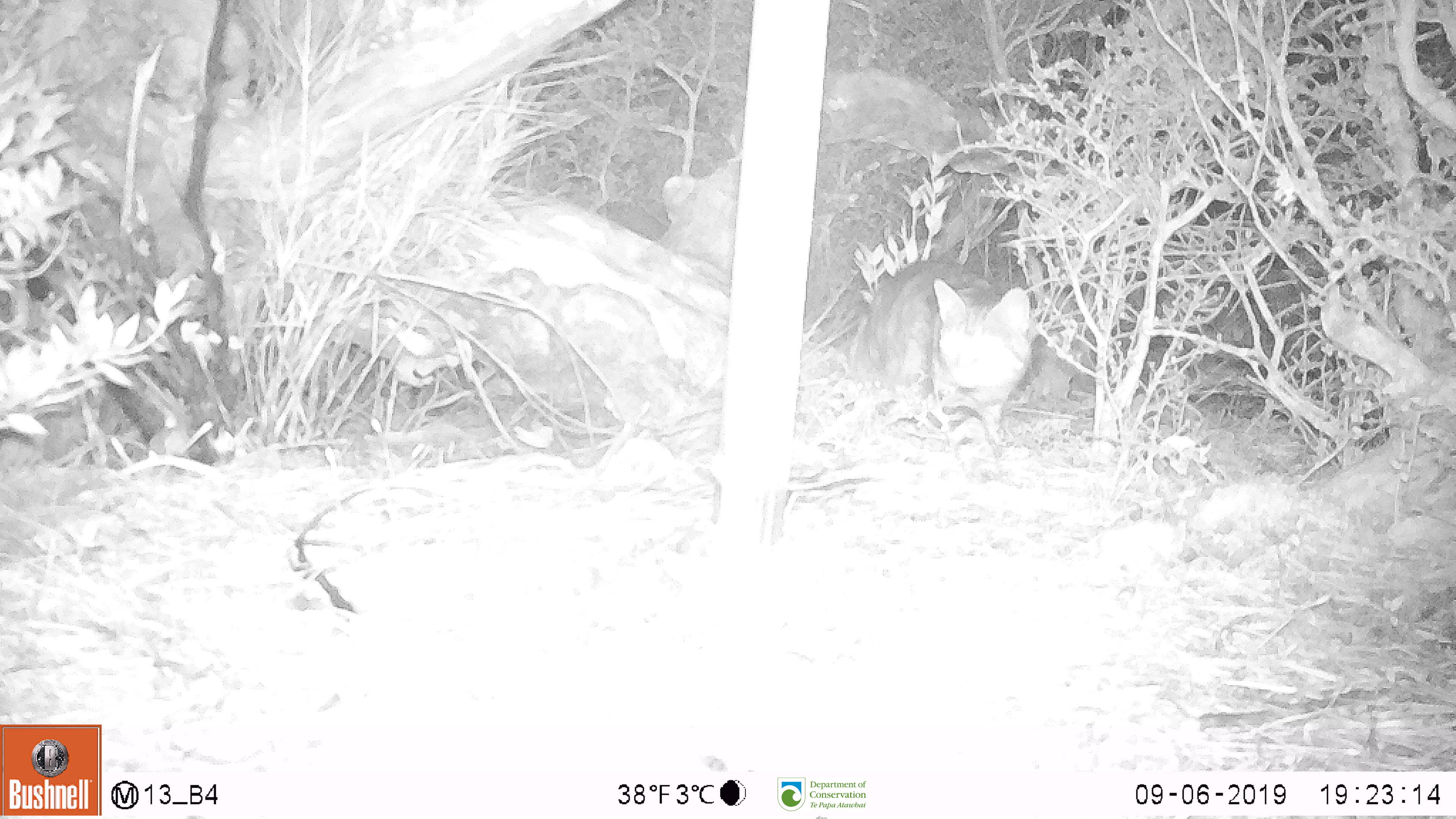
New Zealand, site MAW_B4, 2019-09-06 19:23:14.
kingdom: Animalia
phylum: Chordata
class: Mammalia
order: Carnivora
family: Felidae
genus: Felis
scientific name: Felis catus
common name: domestic cat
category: cat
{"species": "cat (domestic cat) (Felis catus)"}